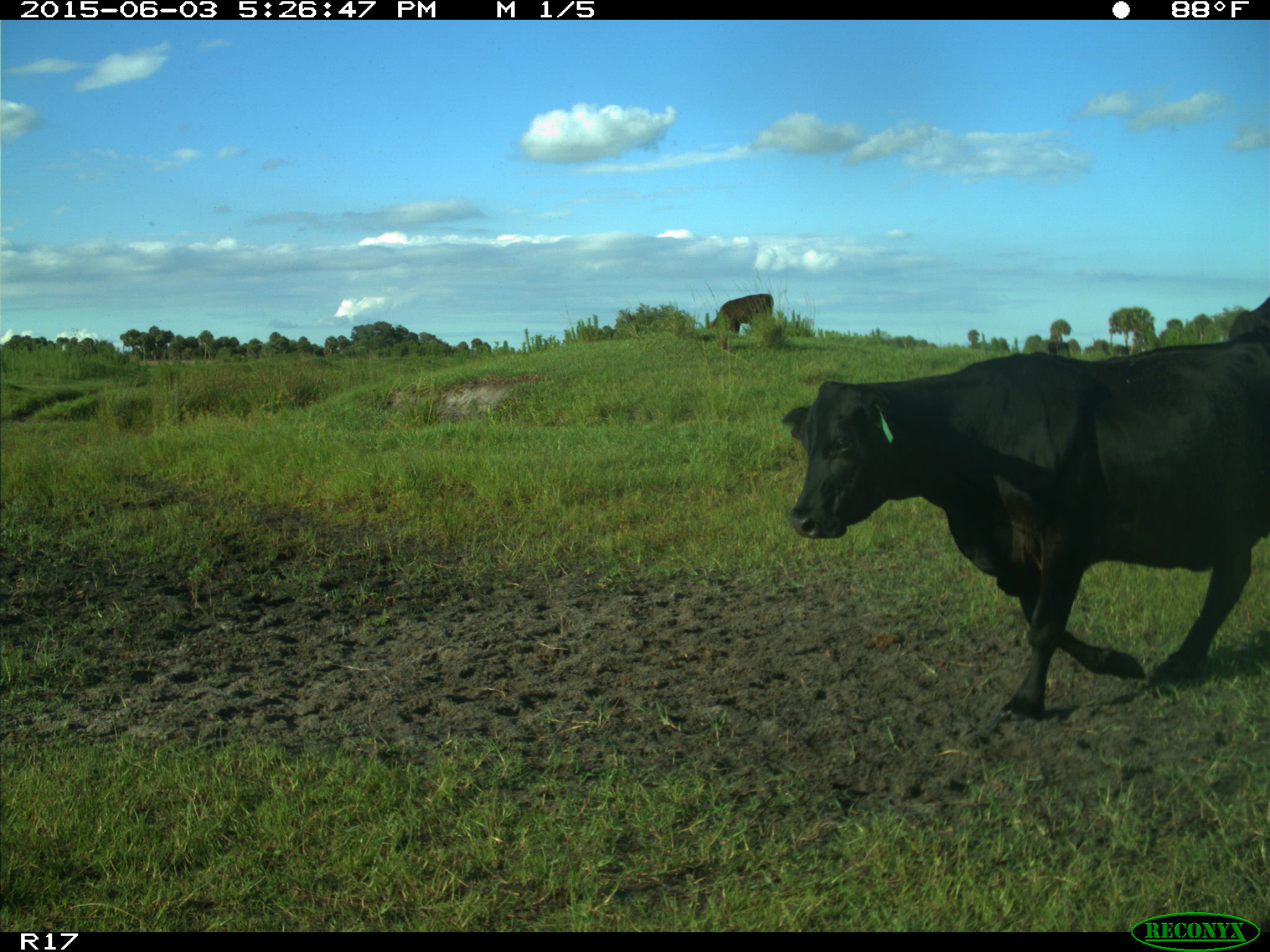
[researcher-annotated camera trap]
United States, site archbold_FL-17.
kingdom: Animalia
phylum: Chordata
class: Mammalia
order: Artiodactyla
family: Bovidae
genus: Bos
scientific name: Bos taurus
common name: domestic cow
Bos taurus (domestic cow).